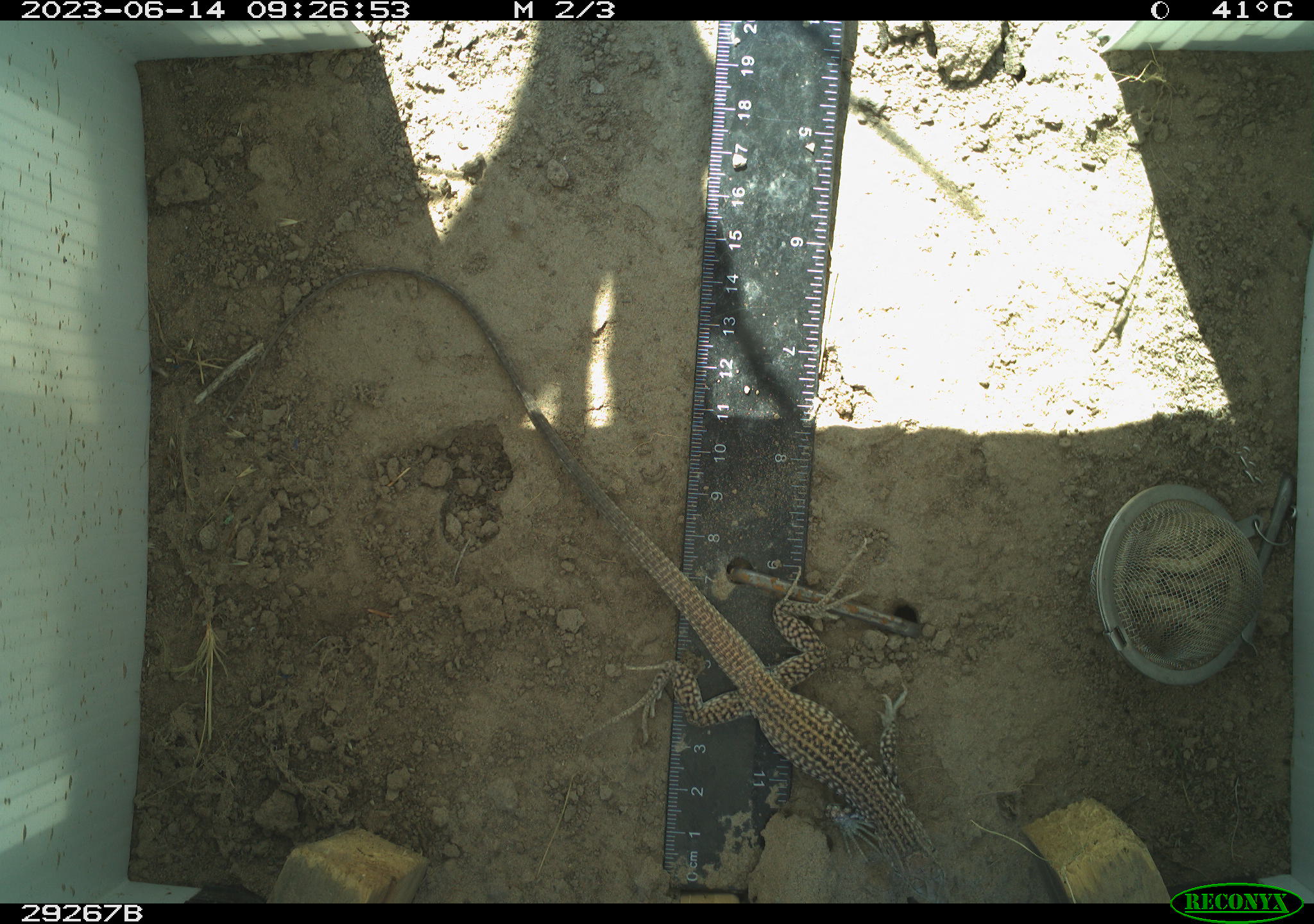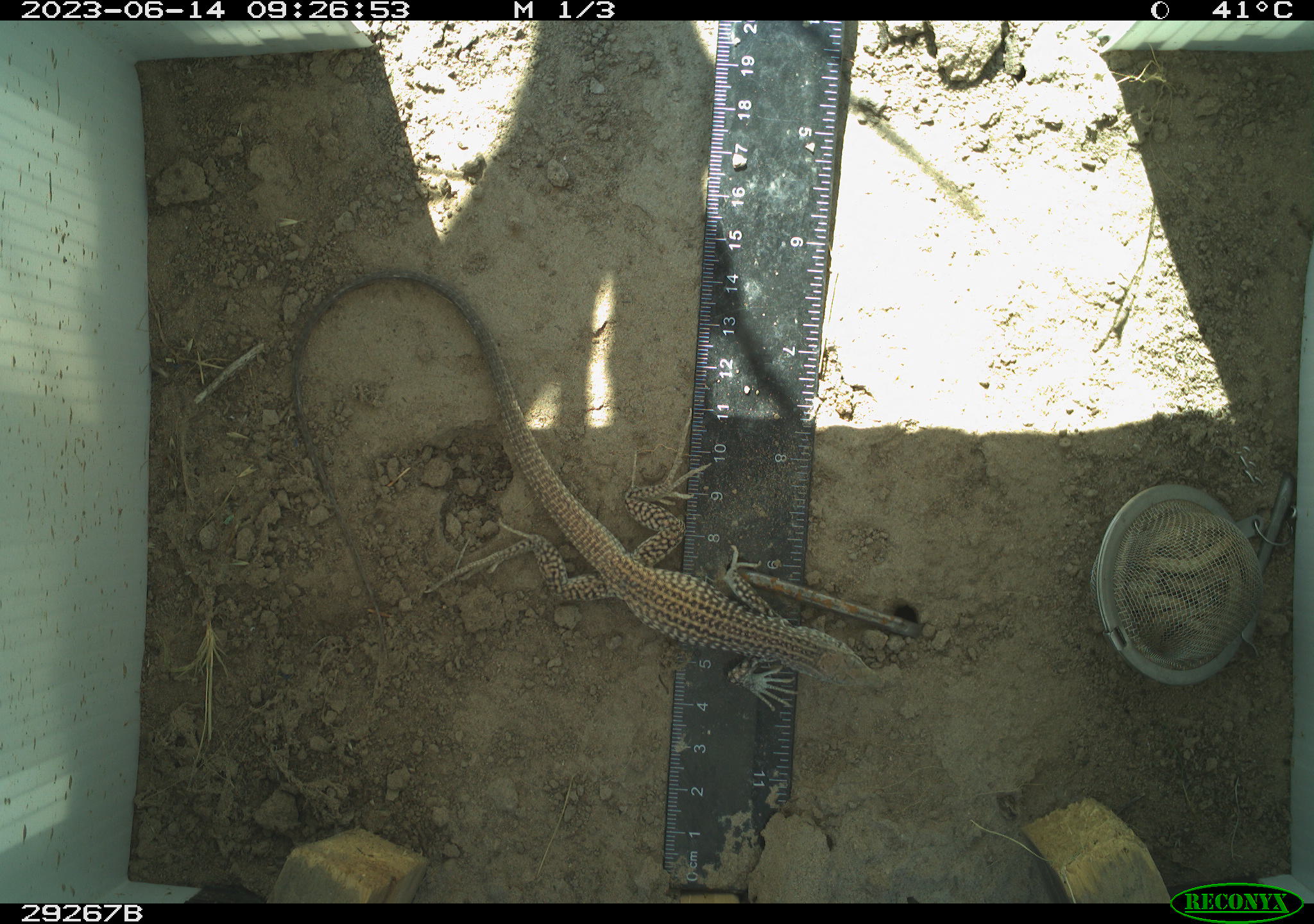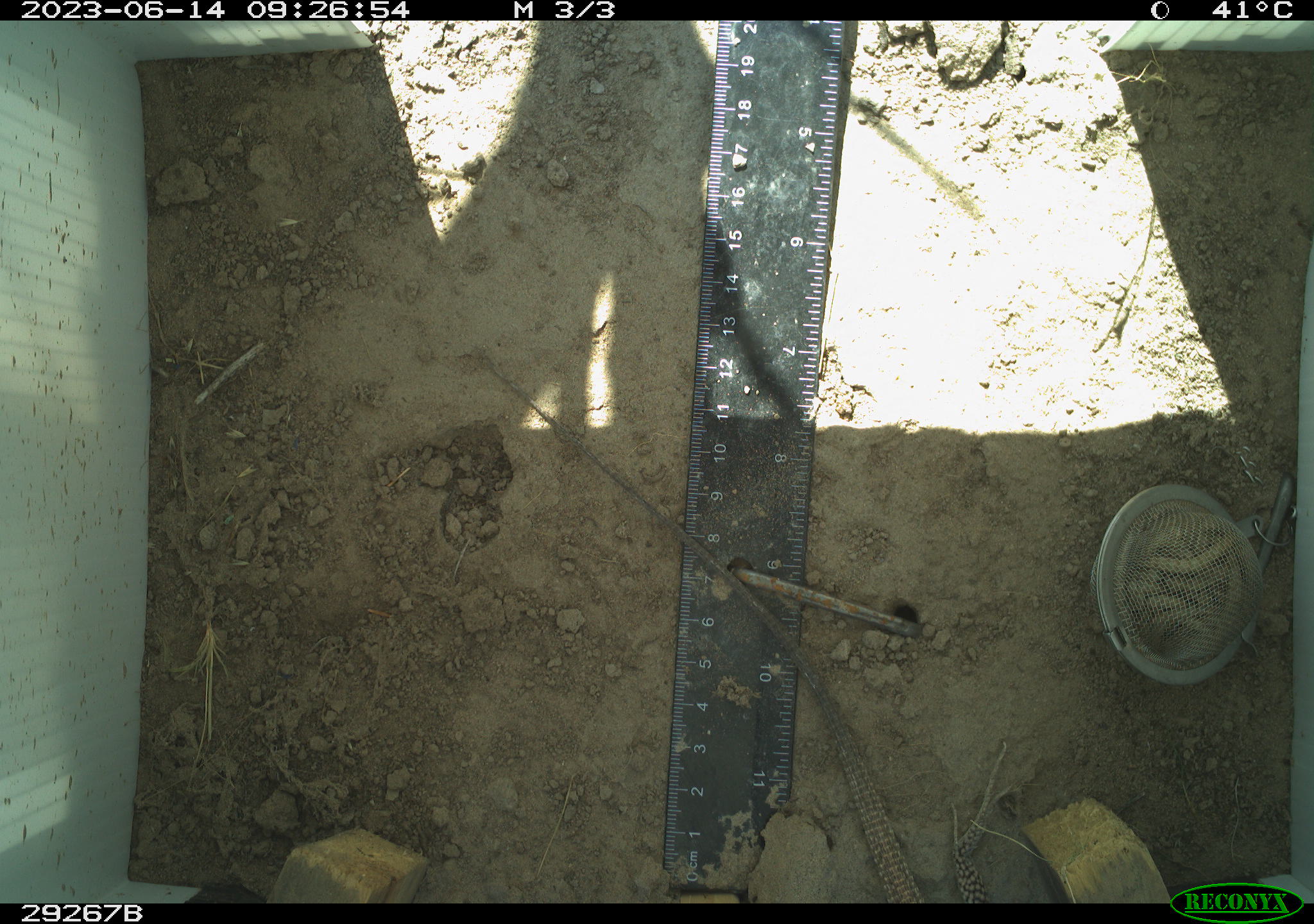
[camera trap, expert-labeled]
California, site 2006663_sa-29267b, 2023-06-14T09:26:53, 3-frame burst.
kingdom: Animalia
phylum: Chordata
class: Reptilia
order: Squamata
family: Teiidae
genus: Aspidoscelis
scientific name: Aspidoscelis tigris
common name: western whiptail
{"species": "western whiptail (Aspidoscelis tigris)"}